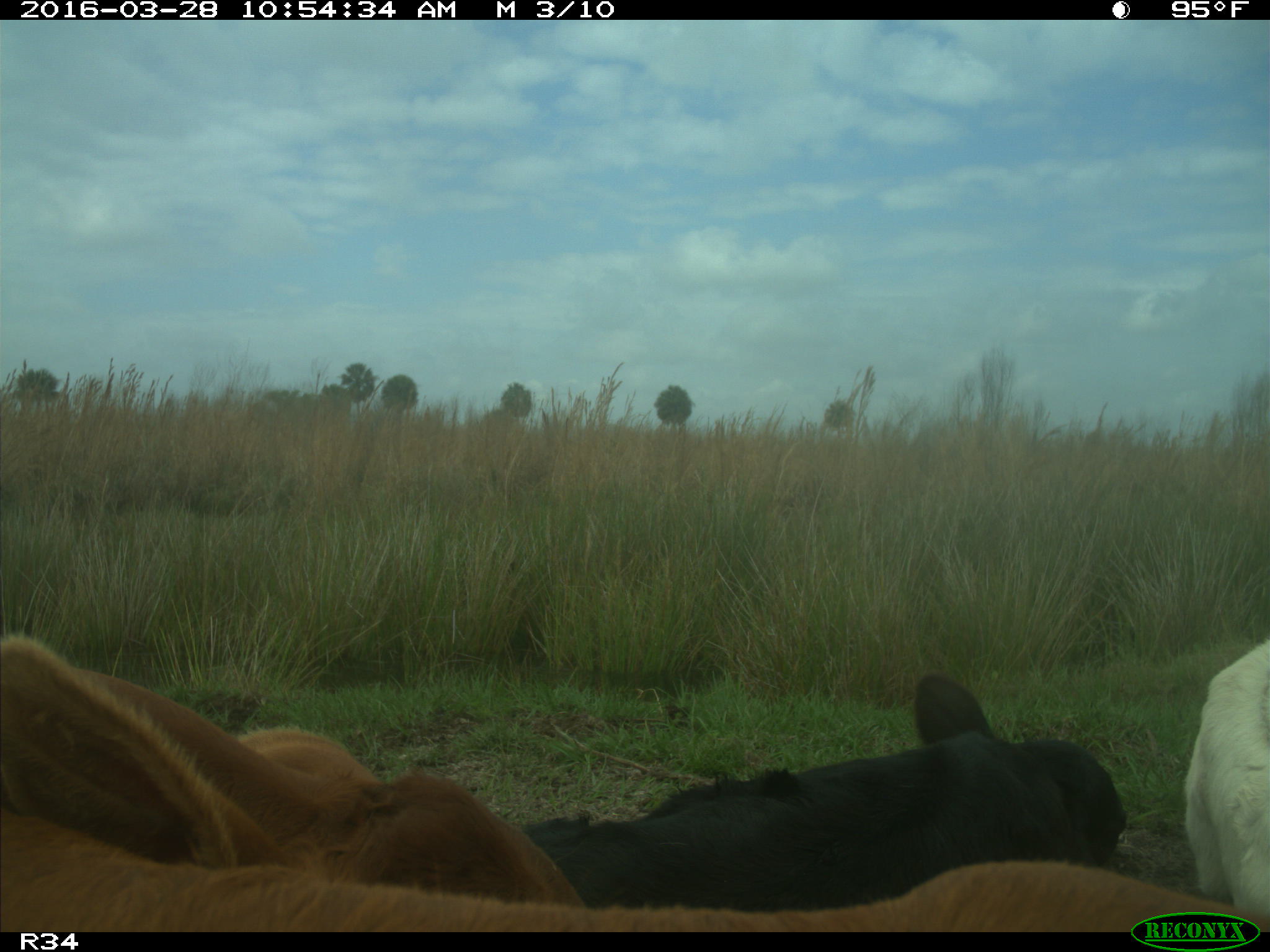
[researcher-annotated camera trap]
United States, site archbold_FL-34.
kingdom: Animalia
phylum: Chordata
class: Mammalia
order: Artiodactyla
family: Bovidae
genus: Bos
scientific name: Bos taurus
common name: domestic cow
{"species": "Bos taurus (domestic cow)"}